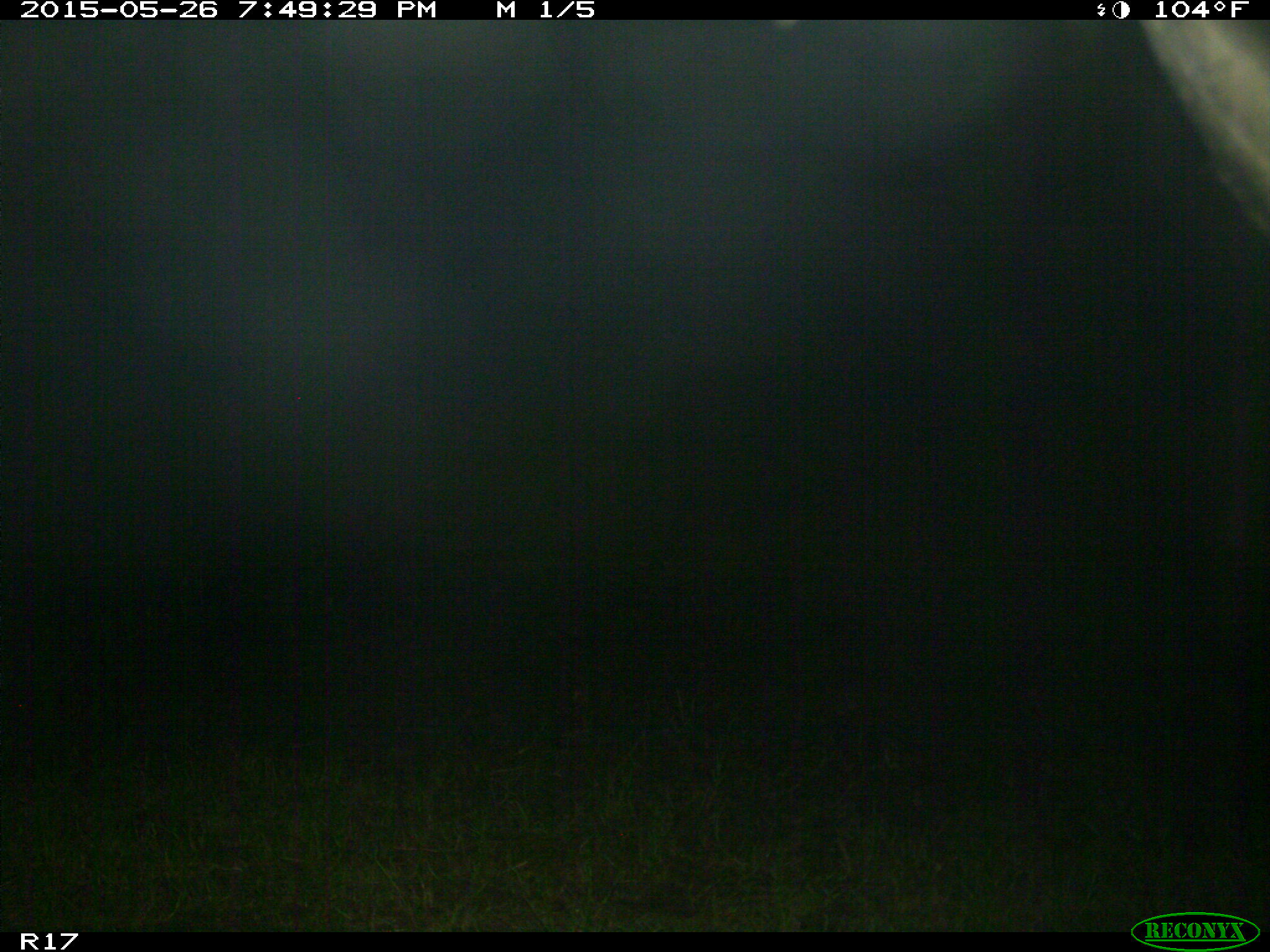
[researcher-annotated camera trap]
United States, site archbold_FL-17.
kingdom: Animalia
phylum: Chordata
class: Mammalia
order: Artiodactyla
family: Bovidae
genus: Bos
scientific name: Bos taurus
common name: domestic cow